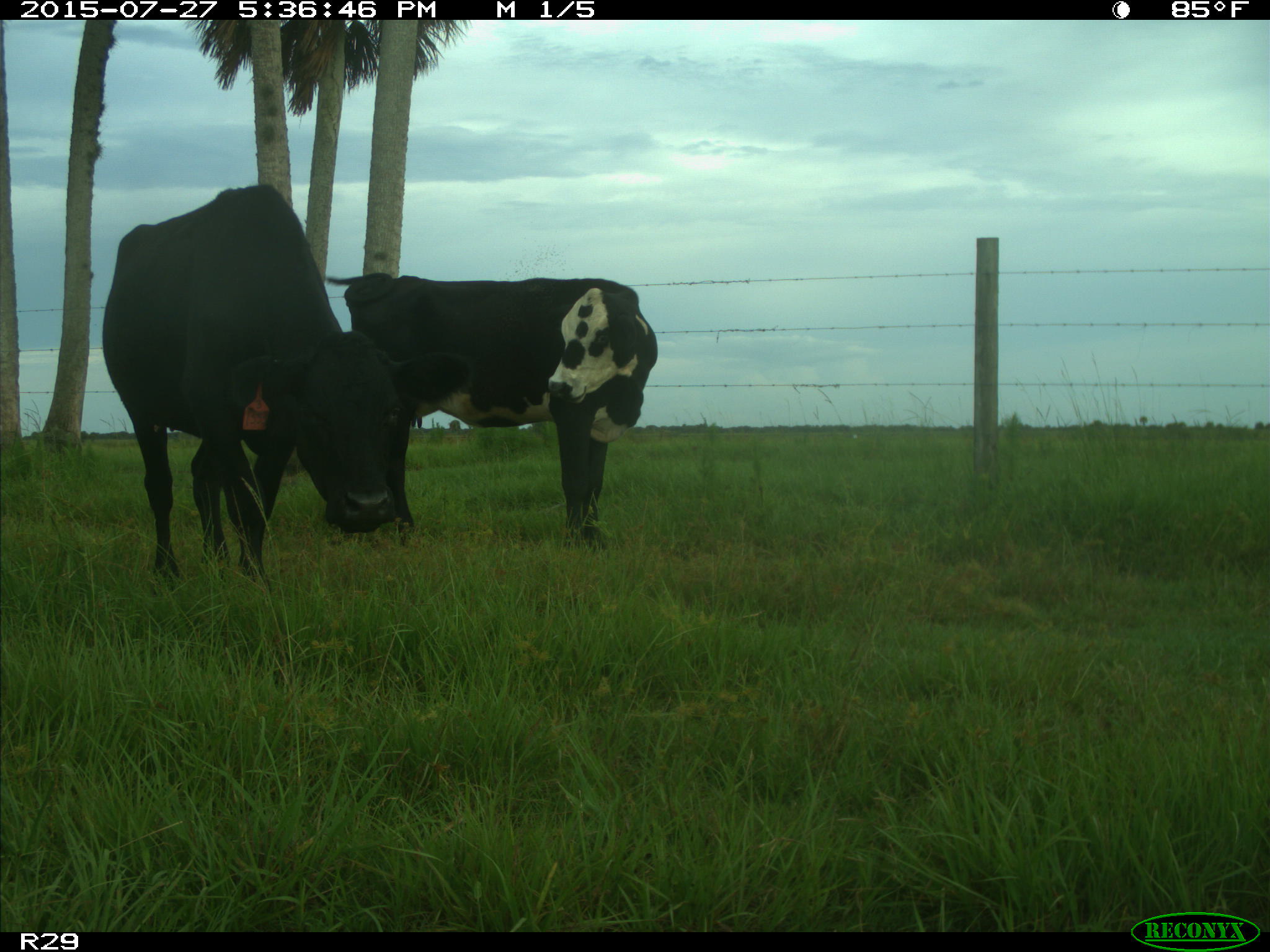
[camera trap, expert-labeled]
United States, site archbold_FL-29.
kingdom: Animalia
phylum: Chordata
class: Mammalia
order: Artiodactyla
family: Bovidae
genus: Bos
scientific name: Bos taurus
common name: domestic cow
Bos taurus (domestic cow).